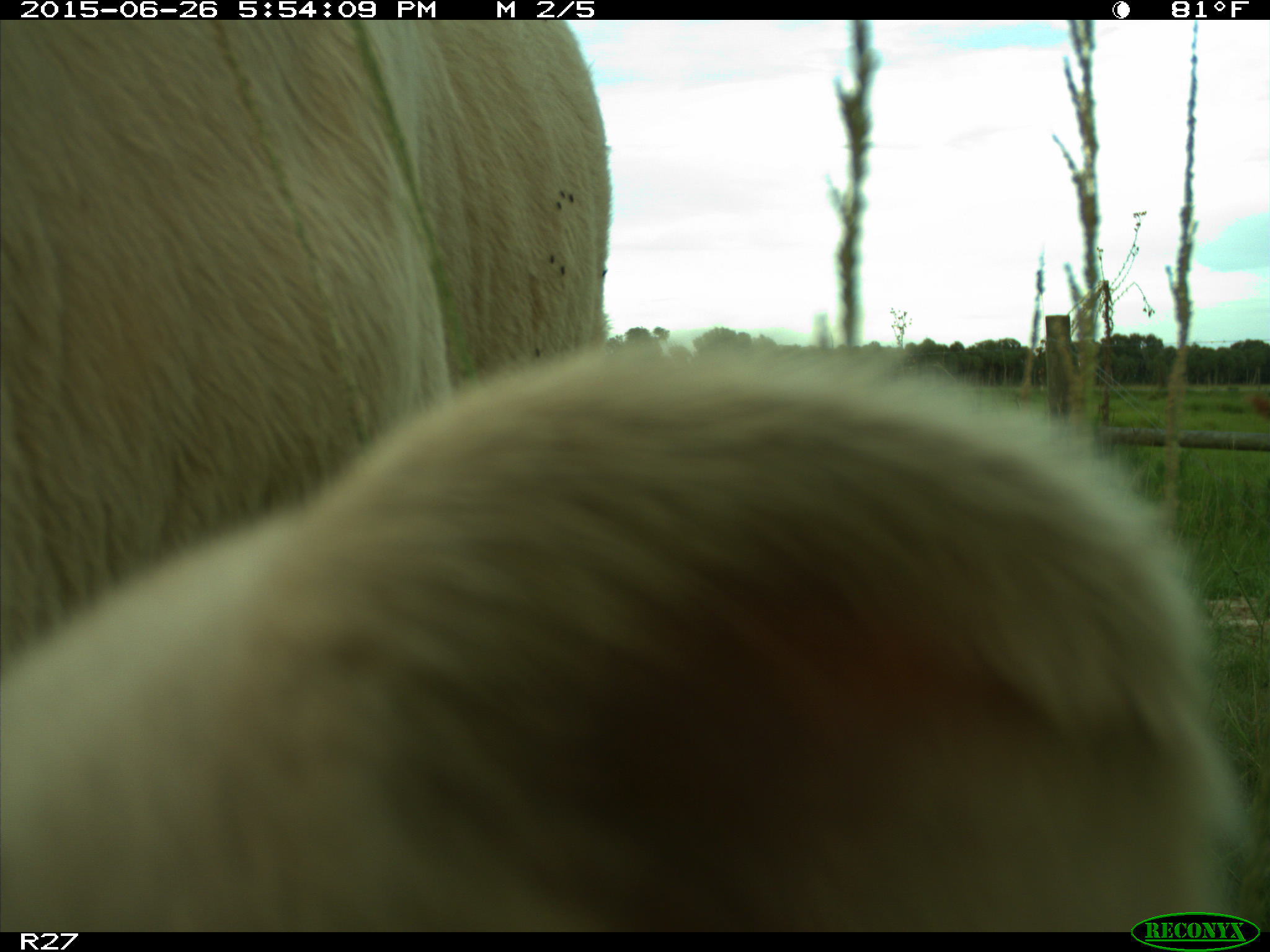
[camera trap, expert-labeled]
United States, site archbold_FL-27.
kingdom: Animalia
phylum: Chordata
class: Mammalia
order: Artiodactyla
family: Bovidae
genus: Bos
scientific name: Bos taurus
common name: domestic cow